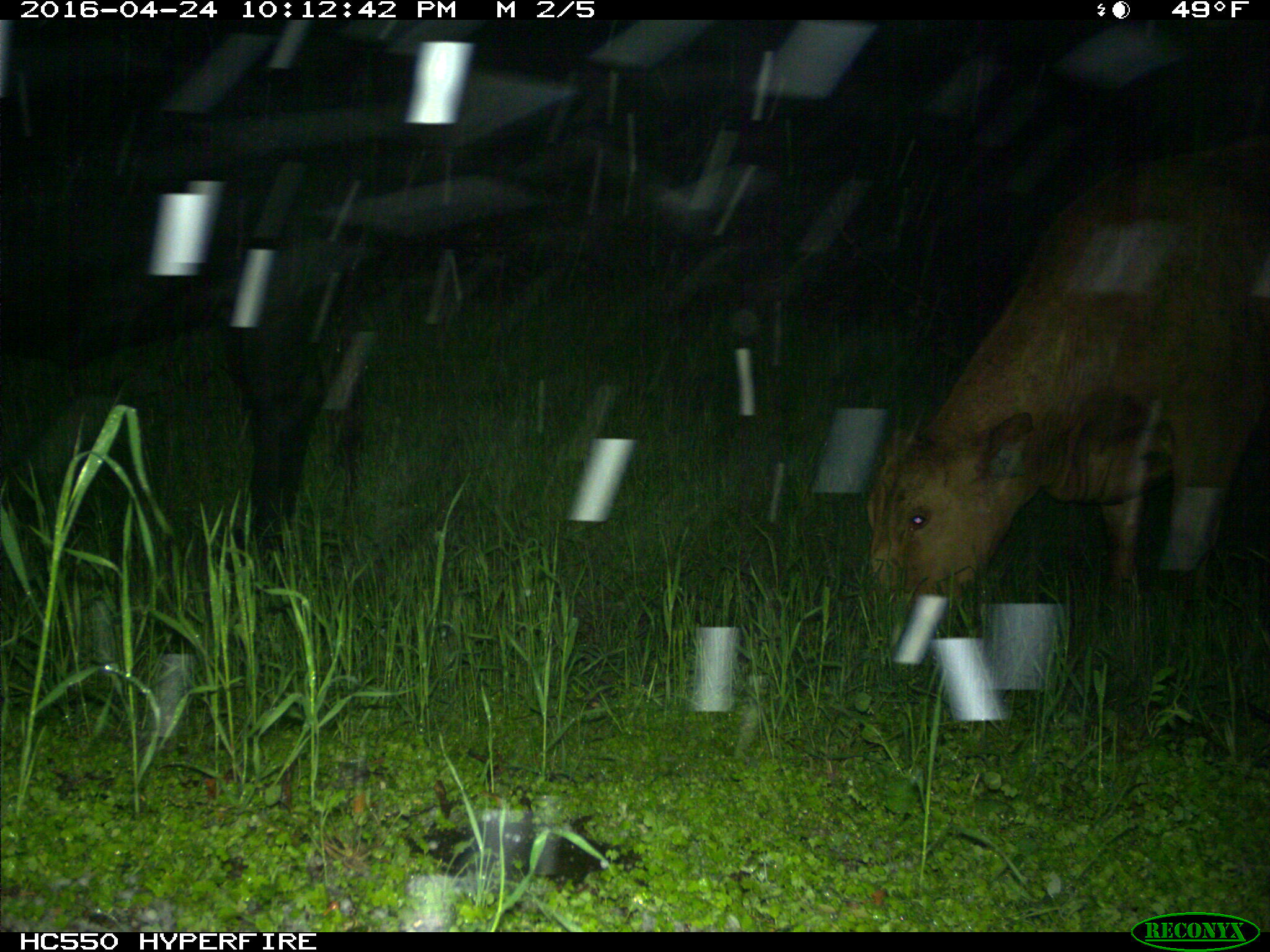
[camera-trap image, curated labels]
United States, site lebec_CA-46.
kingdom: Animalia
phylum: Chordata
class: Mammalia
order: Artiodactyla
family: Bovidae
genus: Bos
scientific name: Bos taurus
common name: domestic cow